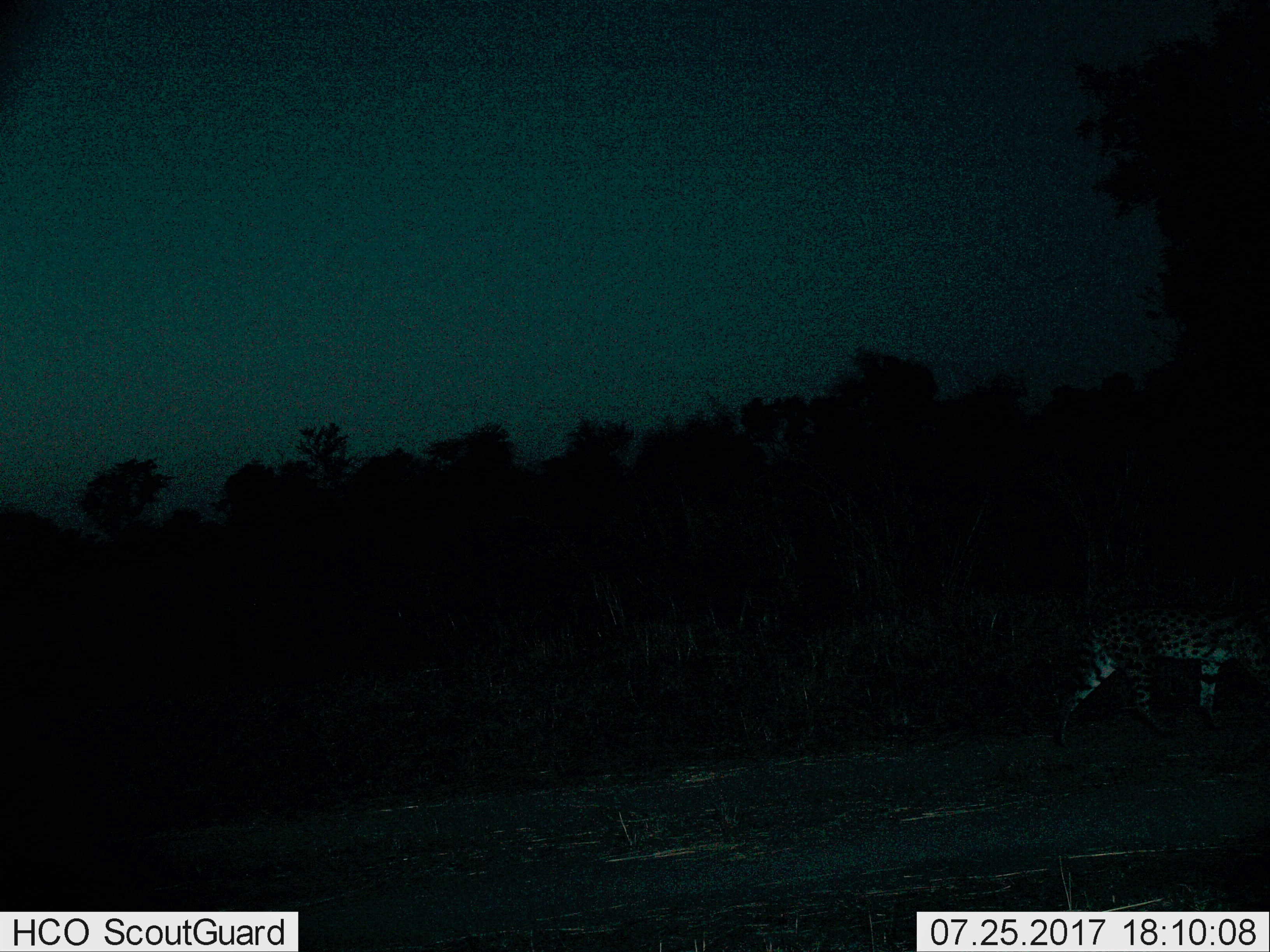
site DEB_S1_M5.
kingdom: Animalia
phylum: Chordata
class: Mammalia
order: Carnivora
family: Felidae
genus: Acinonyx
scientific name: Acinonyx jubatus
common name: cheetah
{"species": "cheetah (Acinonyx jubatus)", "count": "1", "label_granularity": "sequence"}